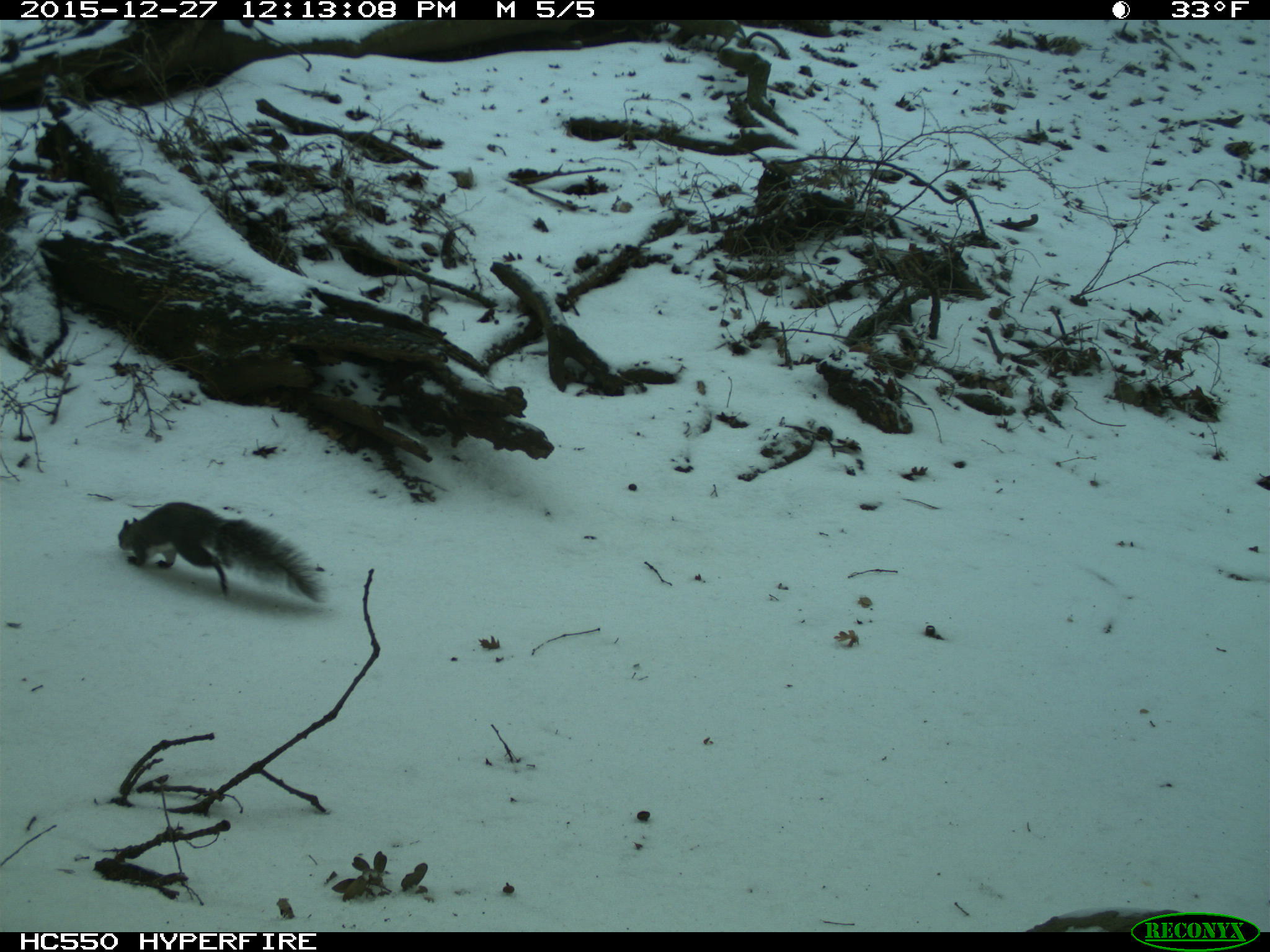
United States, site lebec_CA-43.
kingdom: Animalia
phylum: Chordata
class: Mammalia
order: Rodentia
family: Sciuridae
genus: Sciurus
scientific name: Sciurus carolinensis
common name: eastern gray squirrel